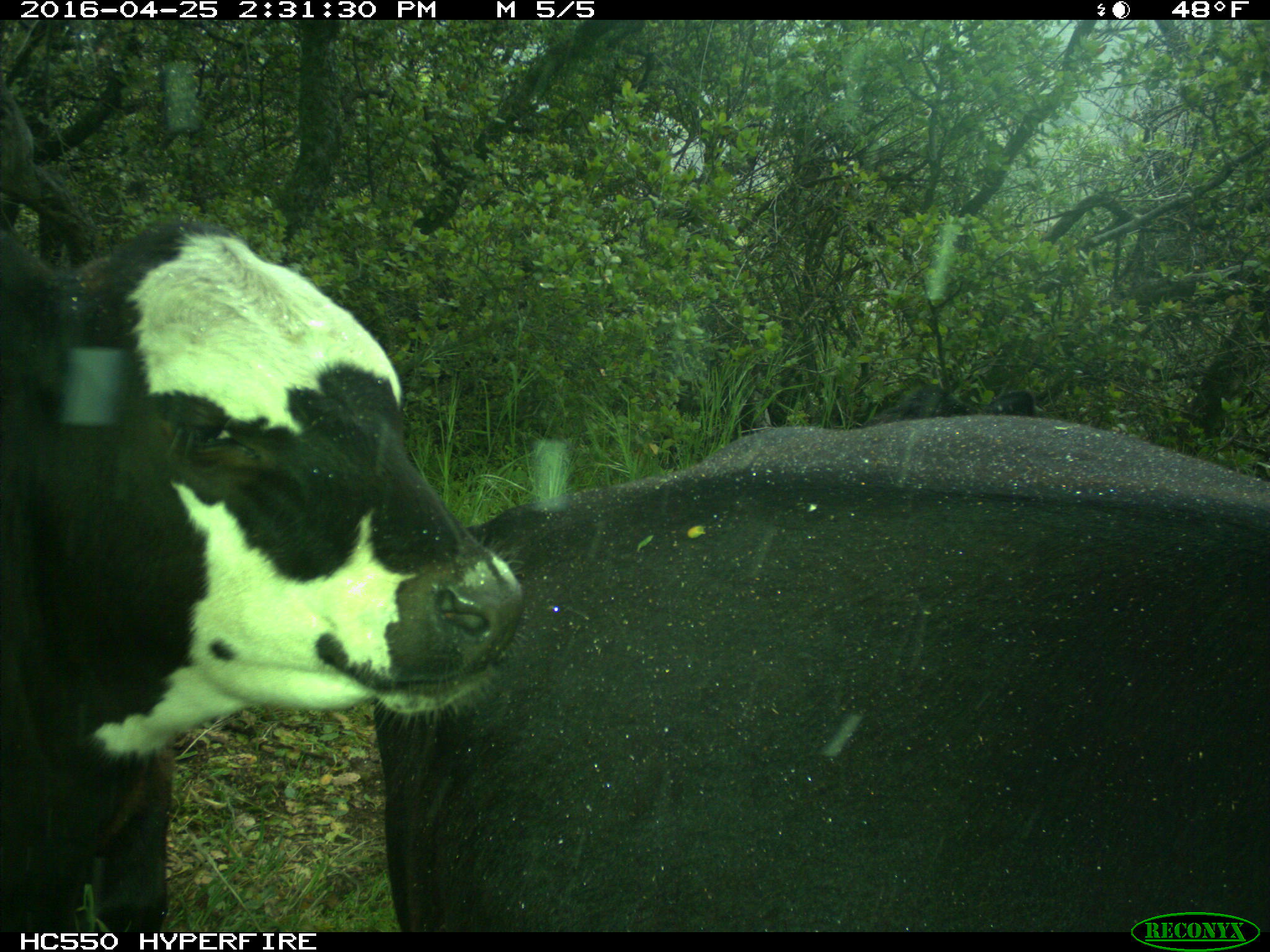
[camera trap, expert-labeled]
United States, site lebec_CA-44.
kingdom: Animalia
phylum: Chordata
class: Mammalia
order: Artiodactyla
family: Bovidae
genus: Bos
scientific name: Bos taurus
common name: domestic cow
Bos taurus (domestic cow).